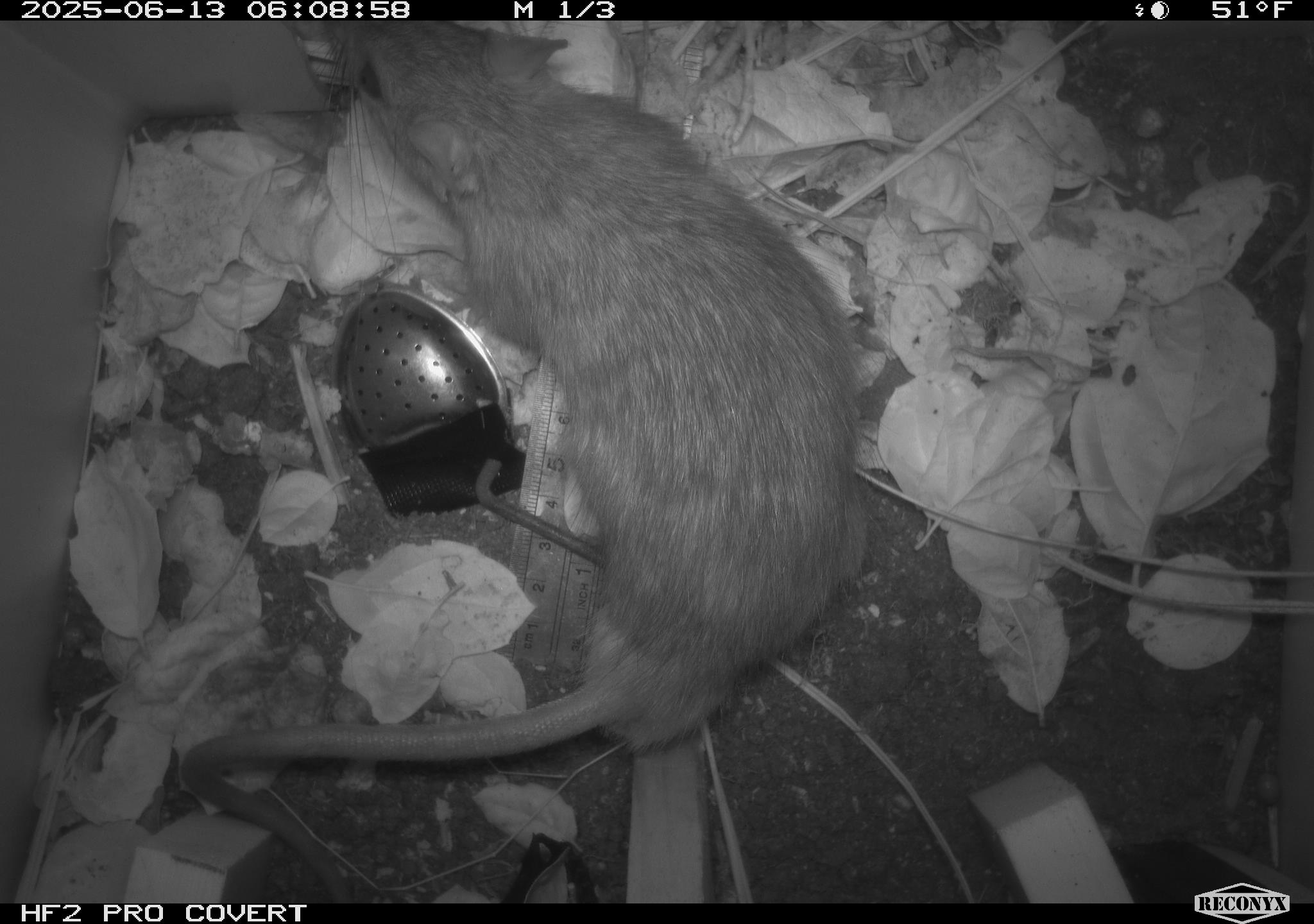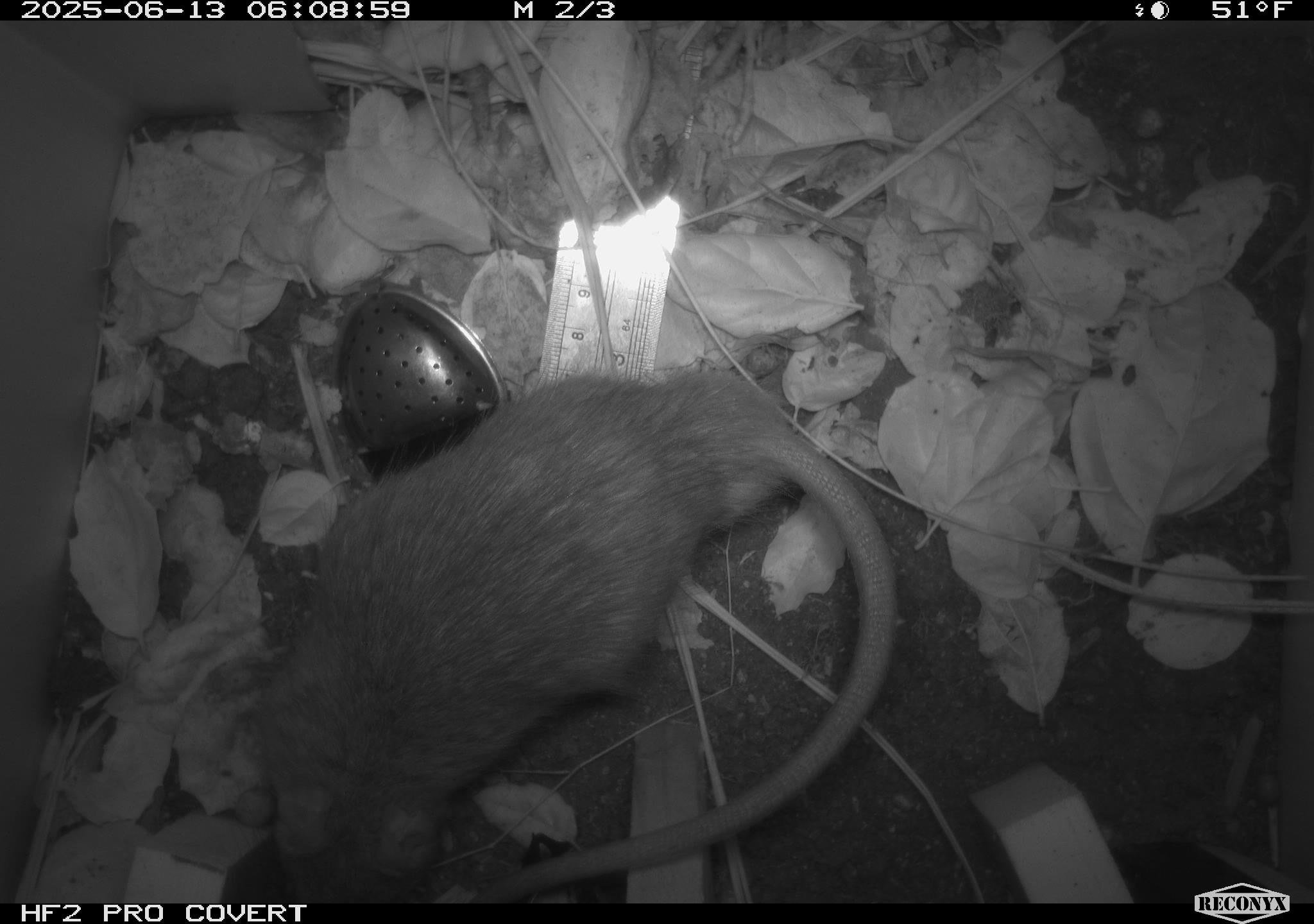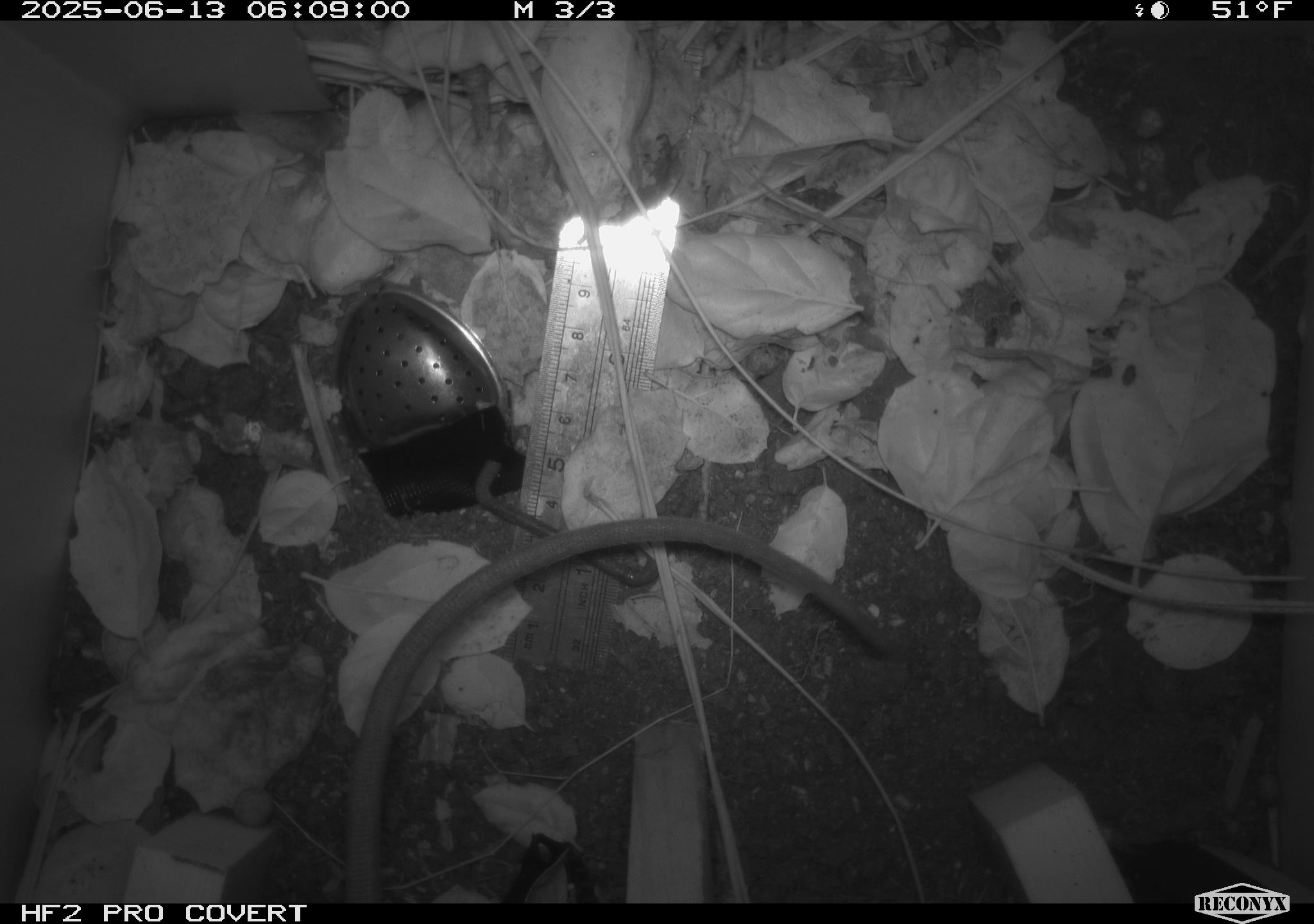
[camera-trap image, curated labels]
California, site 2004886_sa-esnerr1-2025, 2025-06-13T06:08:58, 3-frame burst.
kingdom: Animalia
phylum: Chordata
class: Mammalia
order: Rodentia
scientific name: Rodentia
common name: rodent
Rodent (Rodentia).